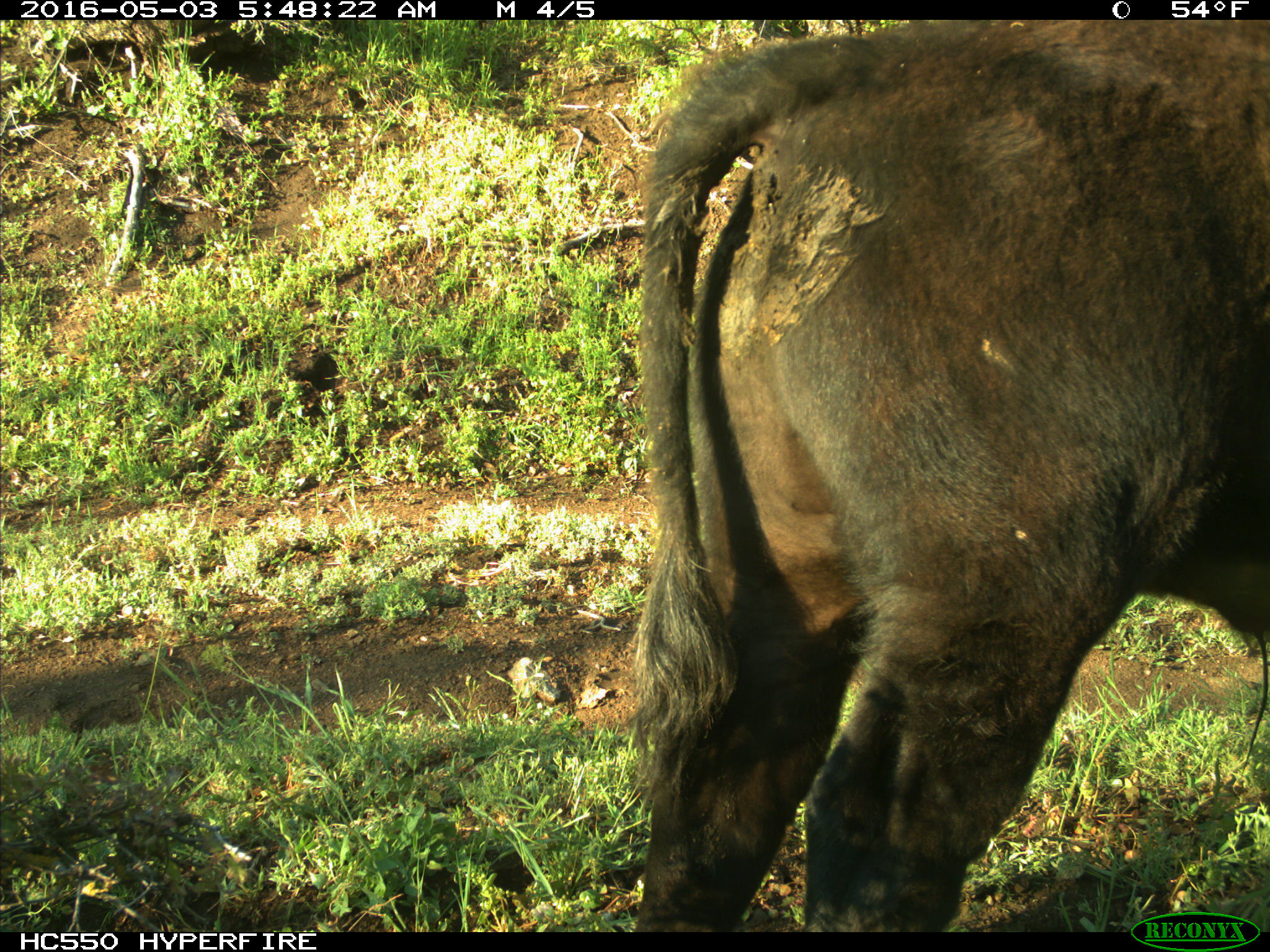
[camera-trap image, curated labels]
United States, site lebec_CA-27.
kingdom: Animalia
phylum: Chordata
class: Mammalia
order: Artiodactyla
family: Bovidae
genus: Bos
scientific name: Bos taurus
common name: domestic cow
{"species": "Bos taurus (domestic cow)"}